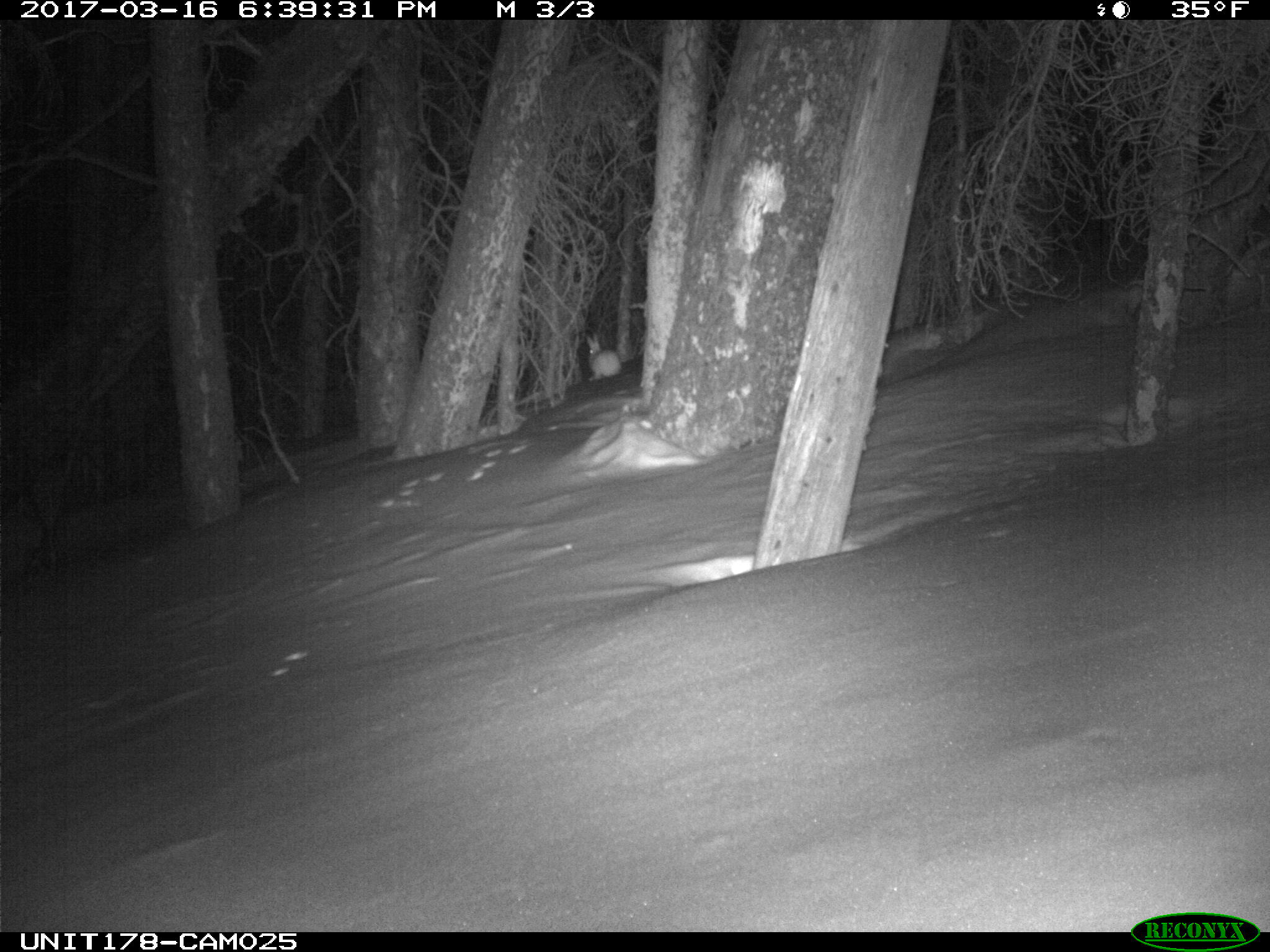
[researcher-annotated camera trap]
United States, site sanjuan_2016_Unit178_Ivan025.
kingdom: Animalia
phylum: Chordata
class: Mammalia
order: Lagomorpha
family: Leporidae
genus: Lepus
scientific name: Lepus americanus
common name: snowshoe hare